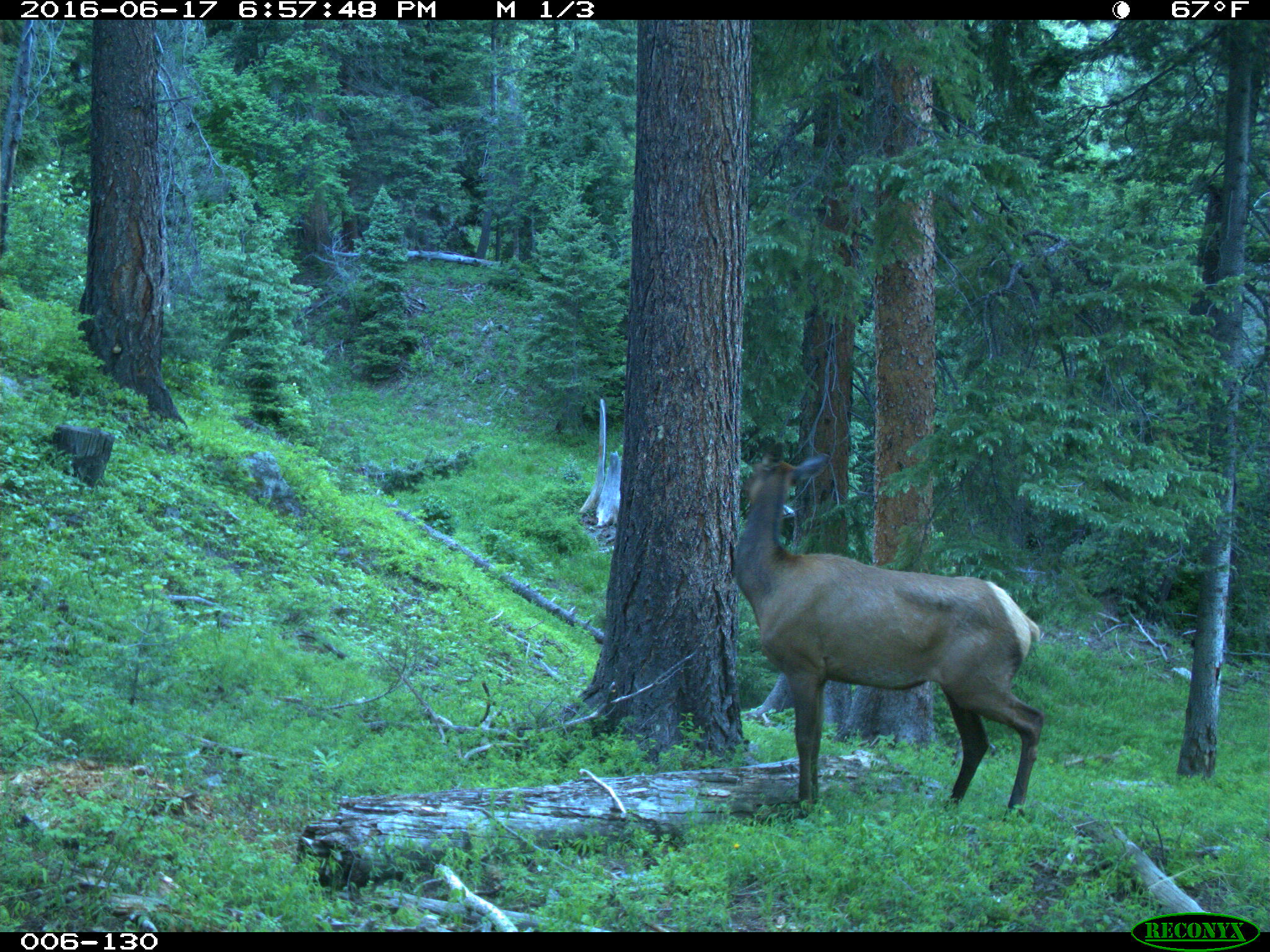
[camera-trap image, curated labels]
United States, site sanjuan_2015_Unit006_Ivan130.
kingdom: Animalia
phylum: Chordata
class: Mammalia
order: Artiodactyla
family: Cervidae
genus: Cervus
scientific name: Cervus elaphus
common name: red deer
Cervus elaphus (red deer).